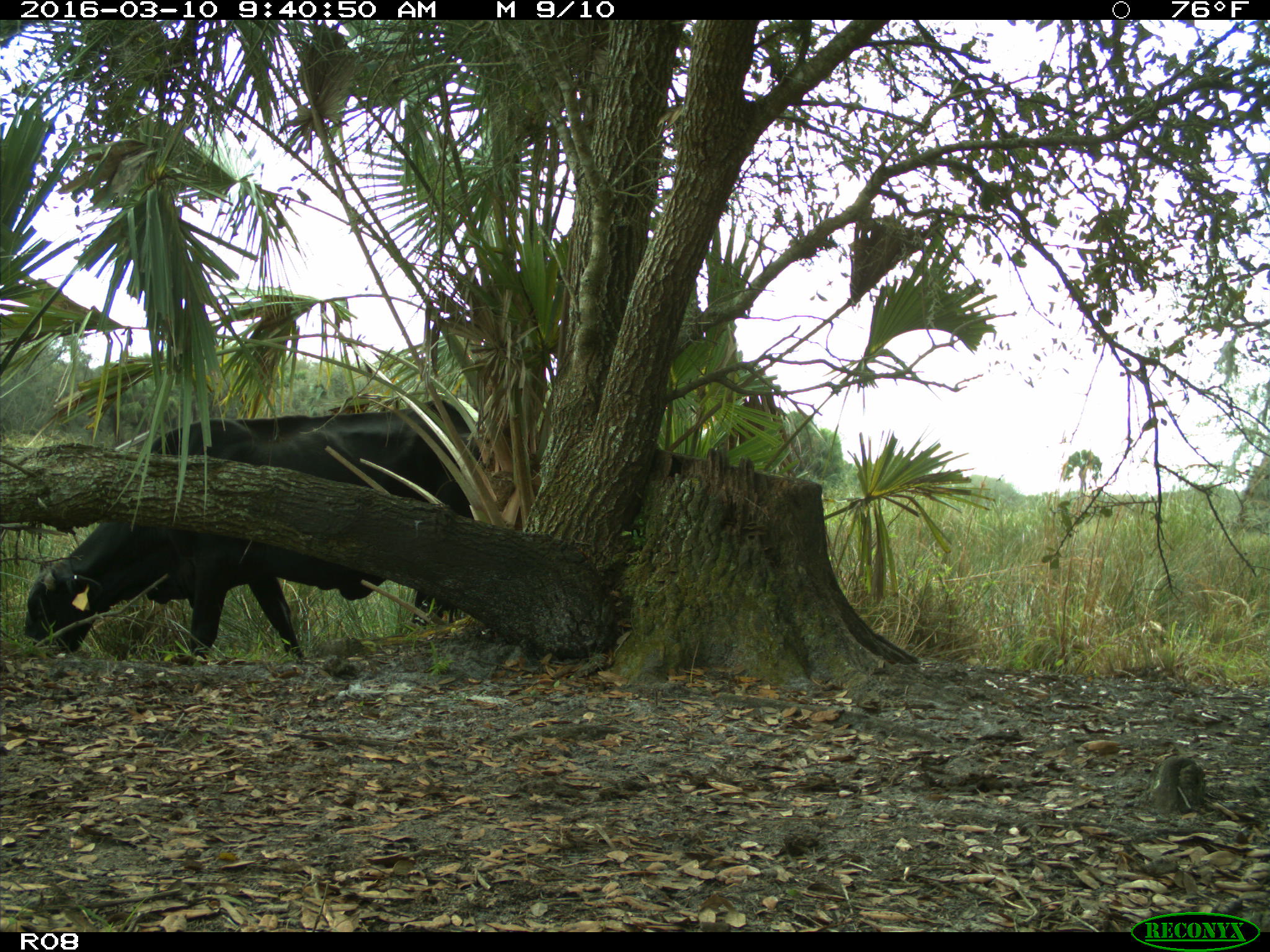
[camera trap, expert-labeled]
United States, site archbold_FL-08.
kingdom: Animalia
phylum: Chordata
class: Mammalia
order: Artiodactyla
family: Bovidae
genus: Bos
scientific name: Bos taurus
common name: domestic cow